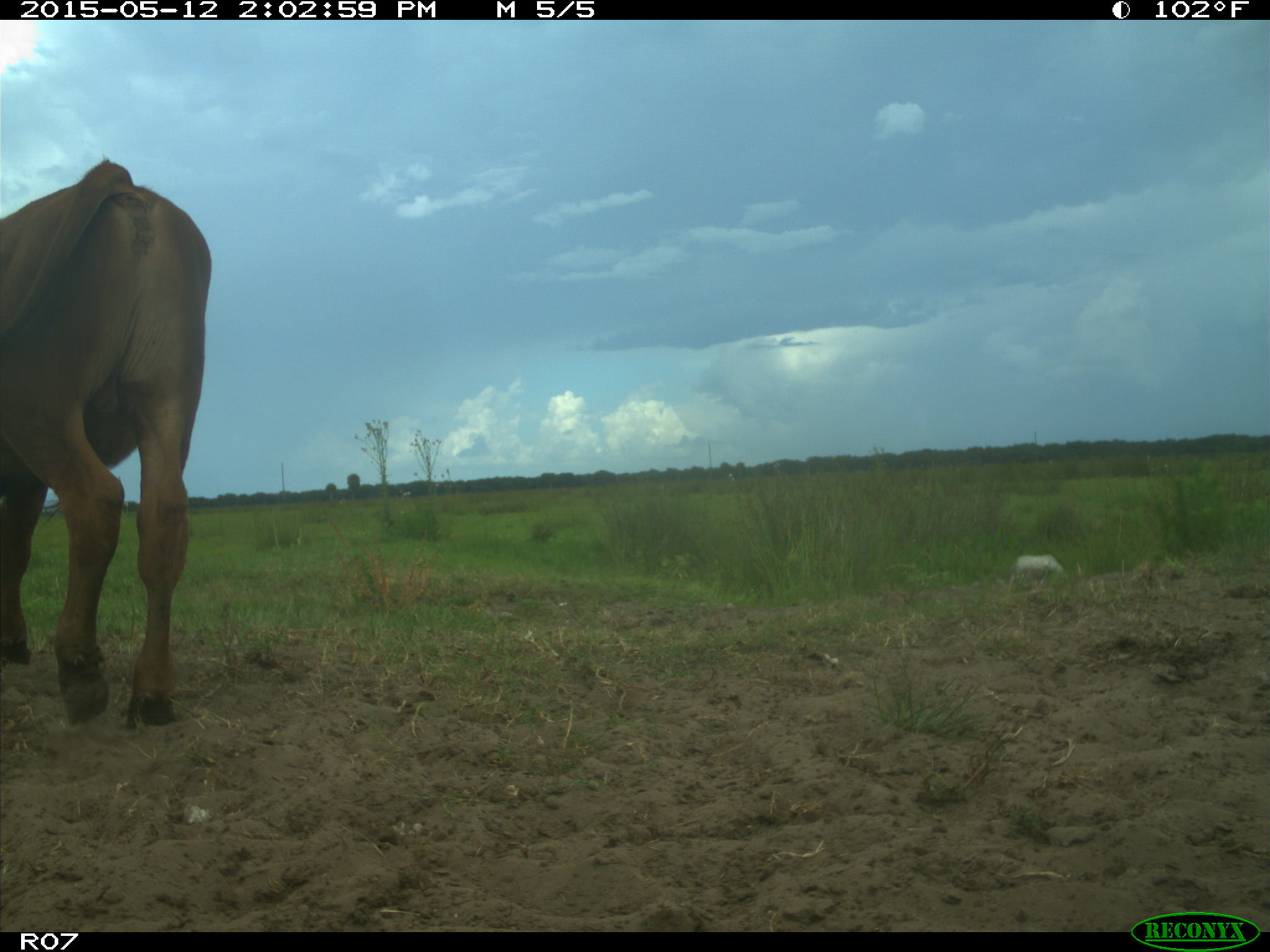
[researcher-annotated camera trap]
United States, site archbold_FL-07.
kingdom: Animalia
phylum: Chordata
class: Mammalia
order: Artiodactyla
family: Bovidae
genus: Bos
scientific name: Bos taurus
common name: domestic cow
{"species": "Bos taurus (domestic cow)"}